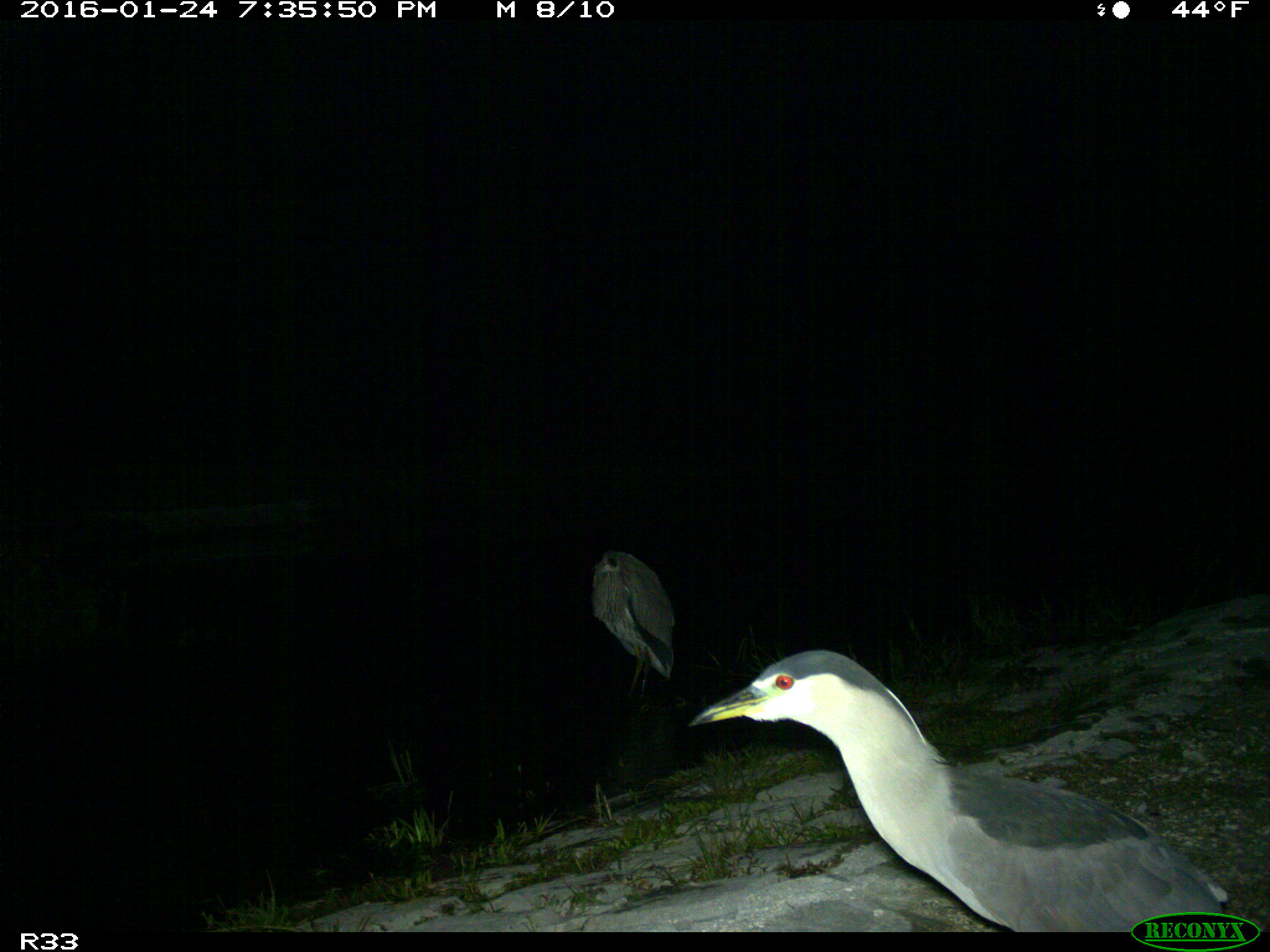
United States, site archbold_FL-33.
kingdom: Animalia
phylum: Chordata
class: Aves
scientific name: Aves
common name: birds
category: unidentified bird